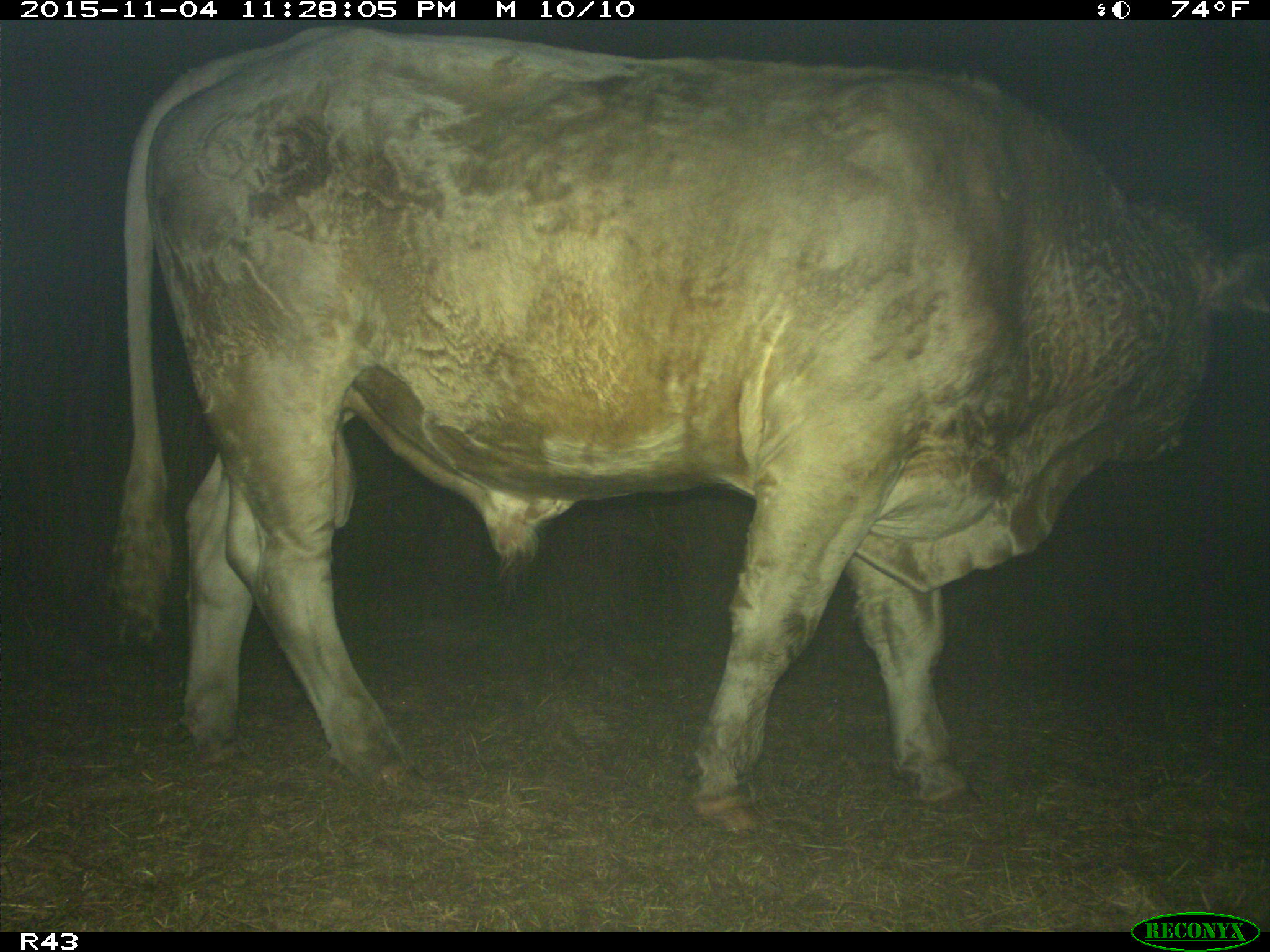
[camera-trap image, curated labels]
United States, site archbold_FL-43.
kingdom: Animalia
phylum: Chordata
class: Mammalia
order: Artiodactyla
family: Bovidae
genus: Bos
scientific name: Bos taurus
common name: domestic cow